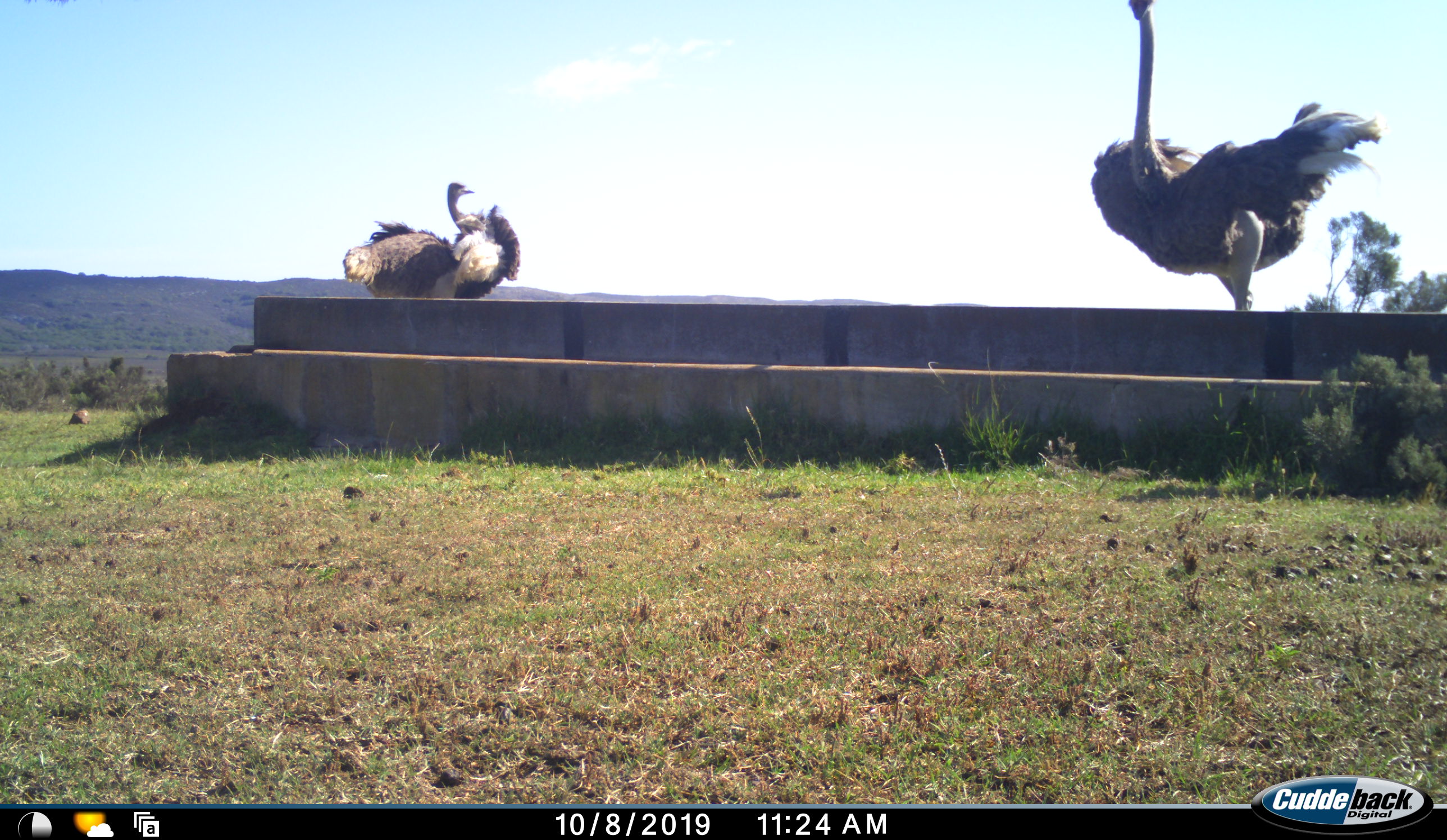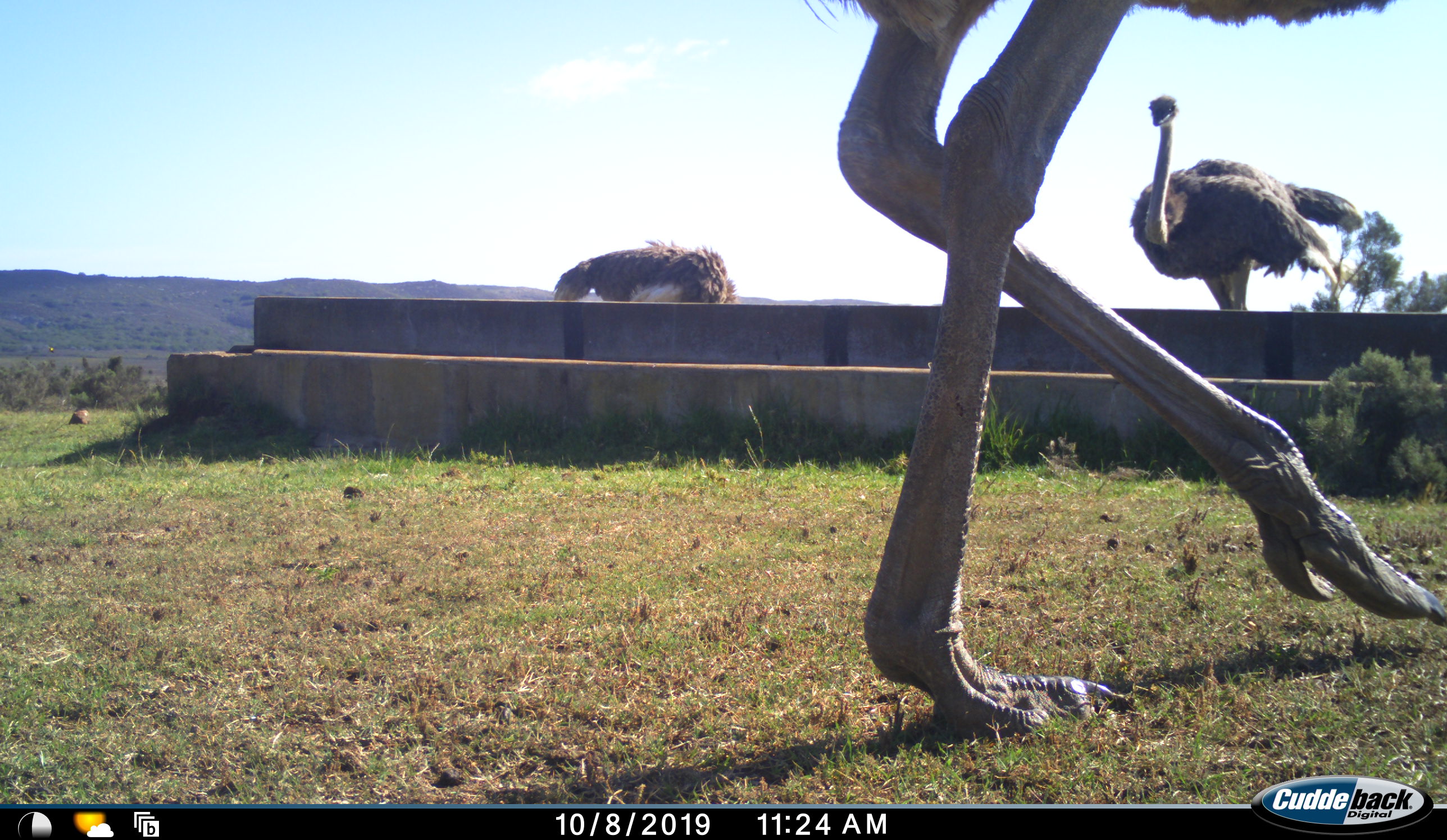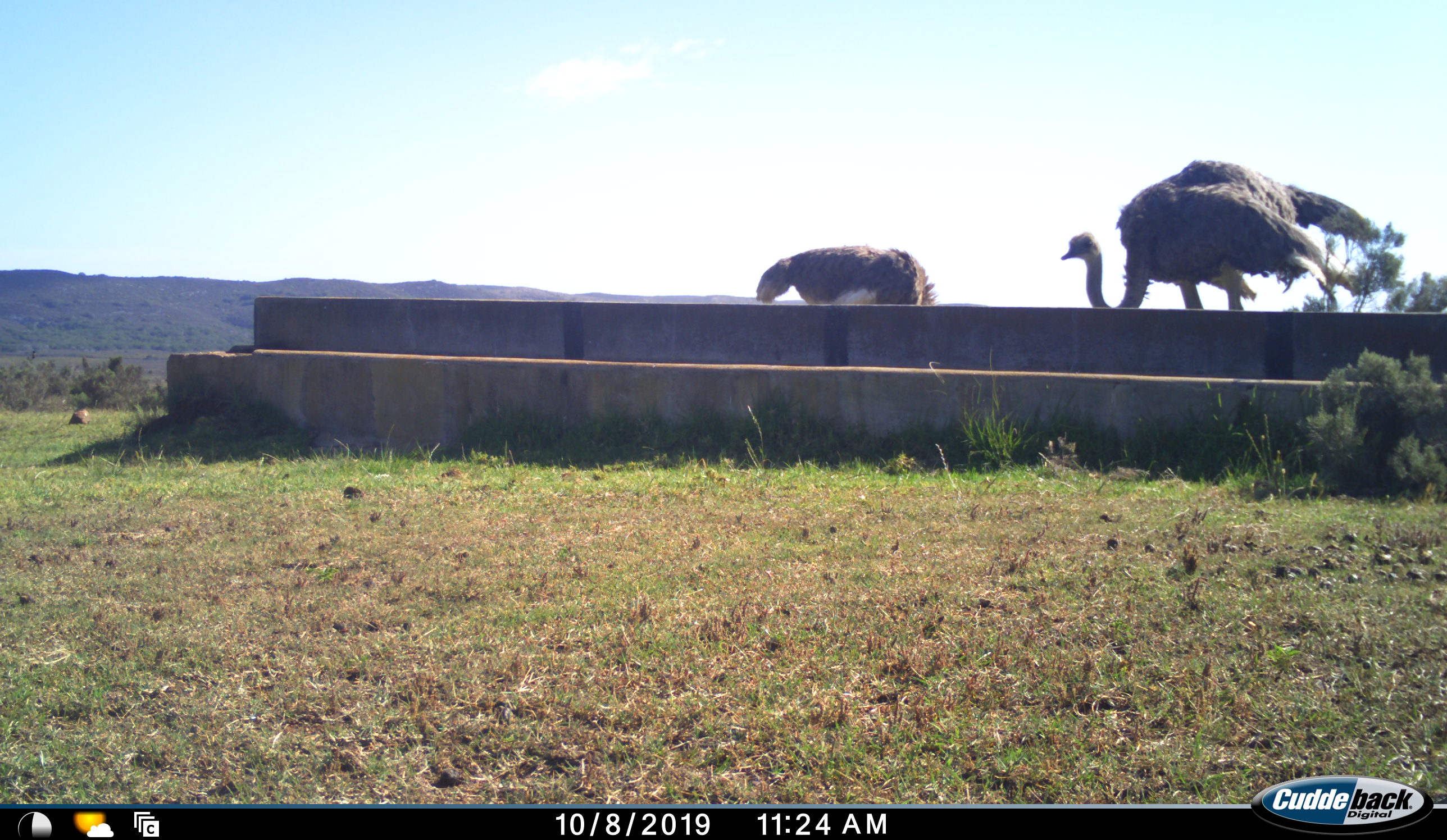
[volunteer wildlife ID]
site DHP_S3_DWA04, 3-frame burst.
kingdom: Animalia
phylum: Chordata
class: Aves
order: Struthioniformes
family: Struthionidae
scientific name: Struthionidae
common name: ostrich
Ostrich (Struthionidae), count 3. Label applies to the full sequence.